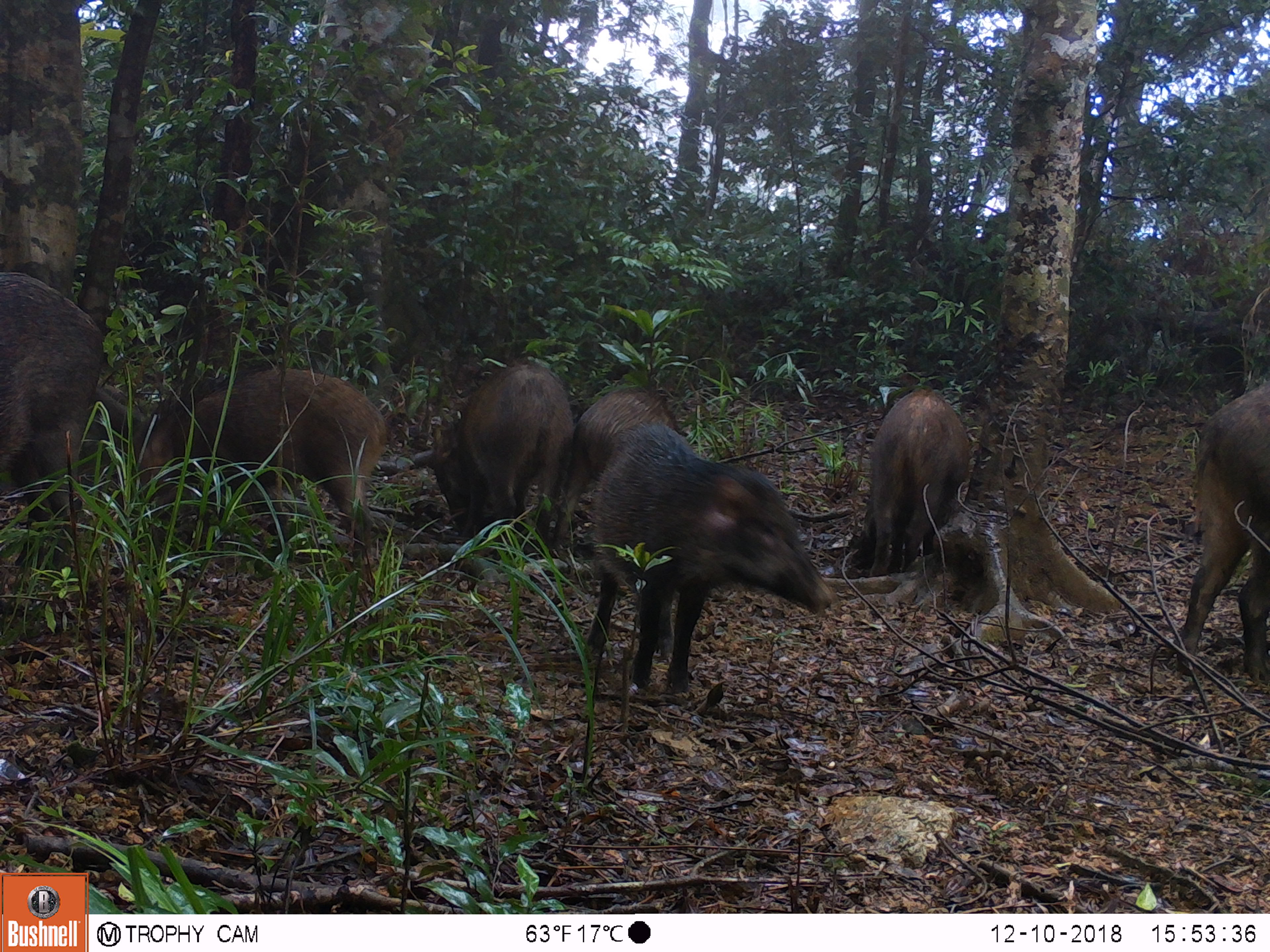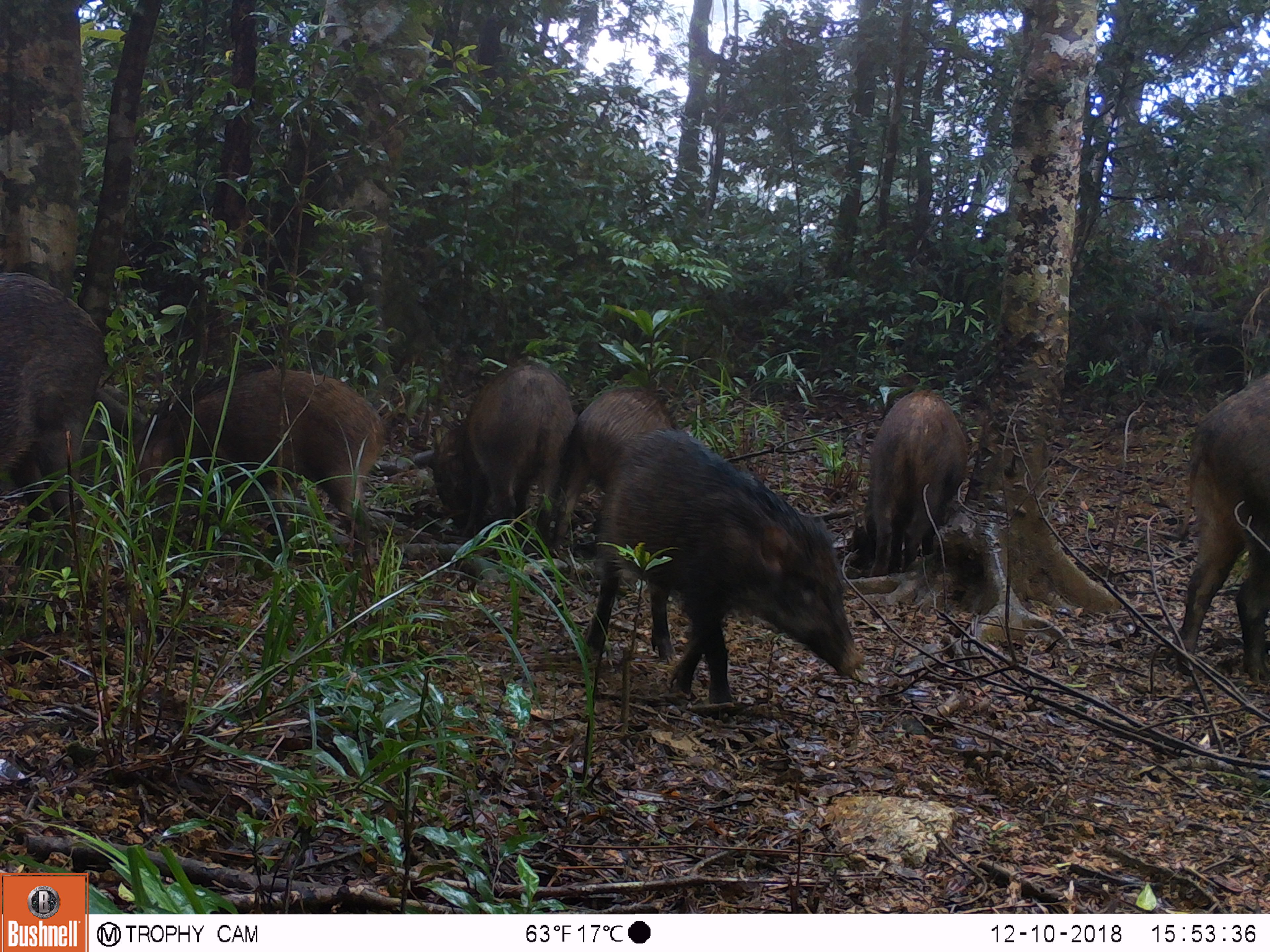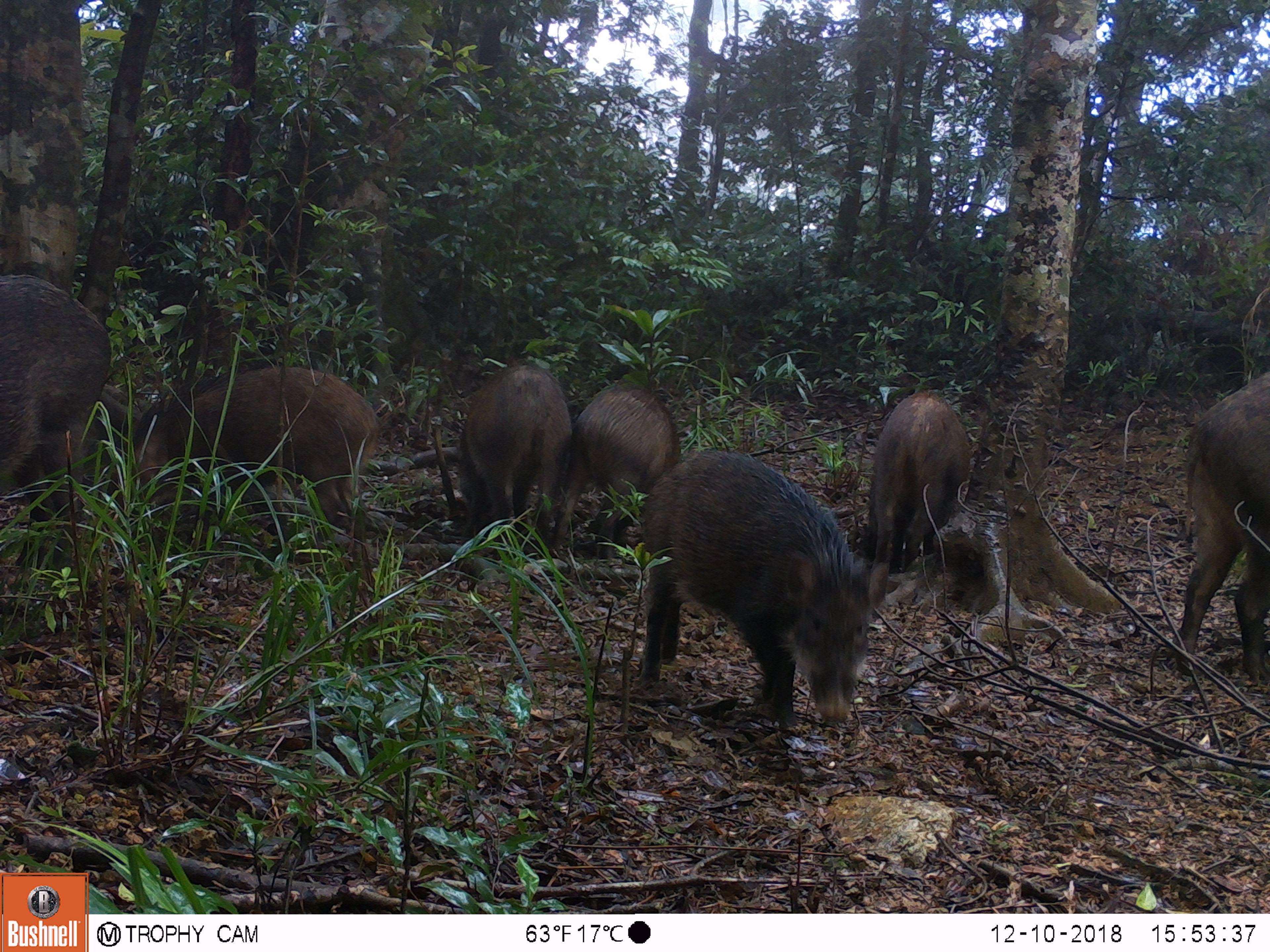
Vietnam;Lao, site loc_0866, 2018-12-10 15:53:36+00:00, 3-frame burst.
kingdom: Animalia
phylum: Chordata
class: Mammalia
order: Artiodactyla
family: Suidae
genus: Sus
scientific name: Sus scrofa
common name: eurasian wild pig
Eurasian wild pig (Sus scrofa). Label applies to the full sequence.